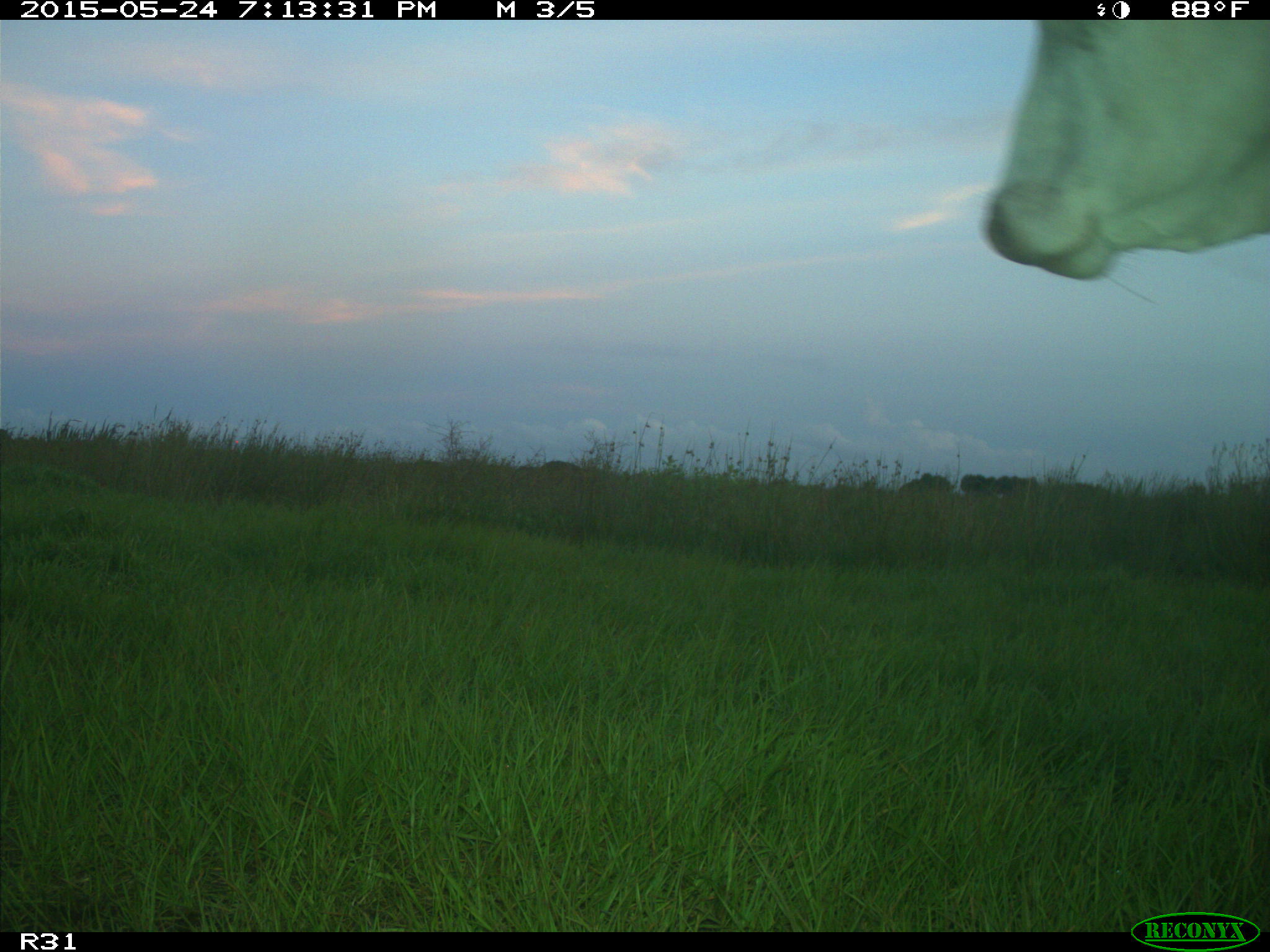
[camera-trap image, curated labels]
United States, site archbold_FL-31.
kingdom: Animalia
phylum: Chordata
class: Mammalia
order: Artiodactyla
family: Bovidae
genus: Bos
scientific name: Bos taurus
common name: domestic cow